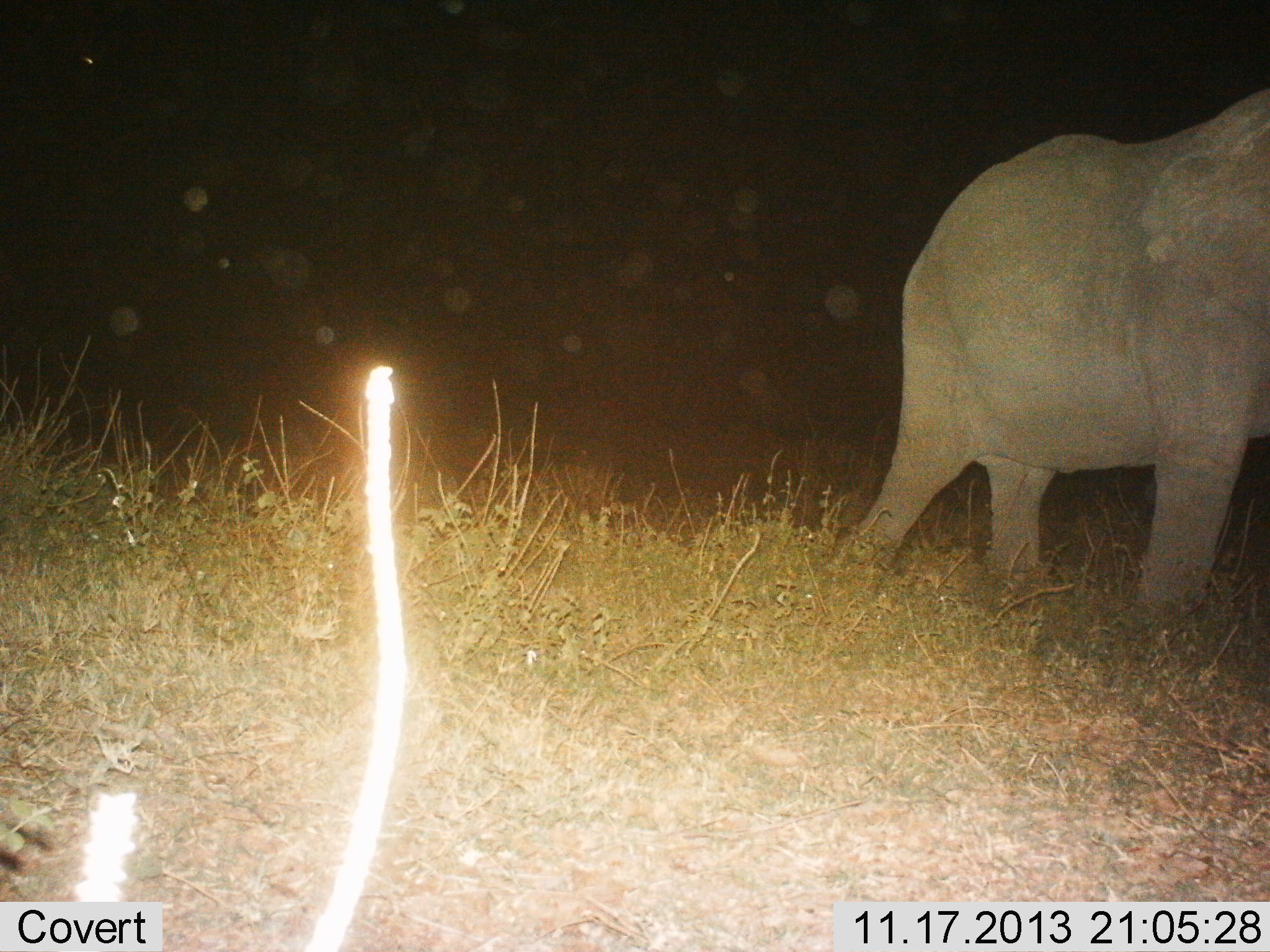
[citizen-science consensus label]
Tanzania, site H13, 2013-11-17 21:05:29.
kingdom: Animalia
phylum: Chordata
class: Mammalia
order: Proboscidea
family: Elephantidae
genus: Loxodonta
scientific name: Loxodonta africana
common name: african bush elephant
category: elephant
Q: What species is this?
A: Elephant (african bush elephant) (Loxodonta africana).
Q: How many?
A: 1.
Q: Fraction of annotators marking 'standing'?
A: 20%.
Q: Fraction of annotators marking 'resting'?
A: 0%.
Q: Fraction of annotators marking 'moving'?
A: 80%.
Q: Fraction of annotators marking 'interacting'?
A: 0%.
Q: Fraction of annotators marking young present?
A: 10%.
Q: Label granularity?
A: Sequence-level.